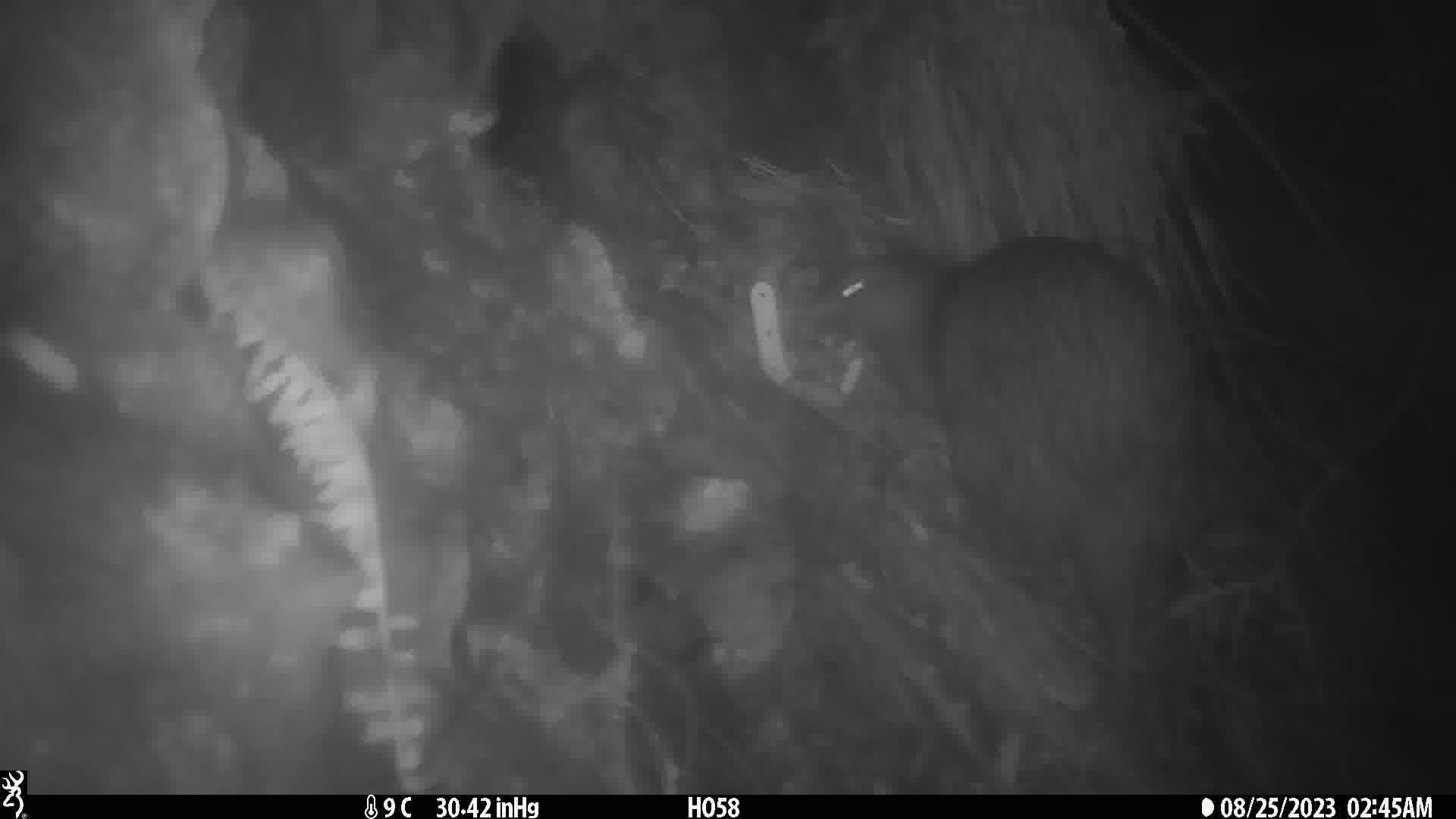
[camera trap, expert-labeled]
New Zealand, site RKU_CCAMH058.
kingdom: Animalia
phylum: Chordata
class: Aves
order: Apterygiformes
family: Apterygidae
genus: Apteryx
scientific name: Apteryx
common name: kiwi